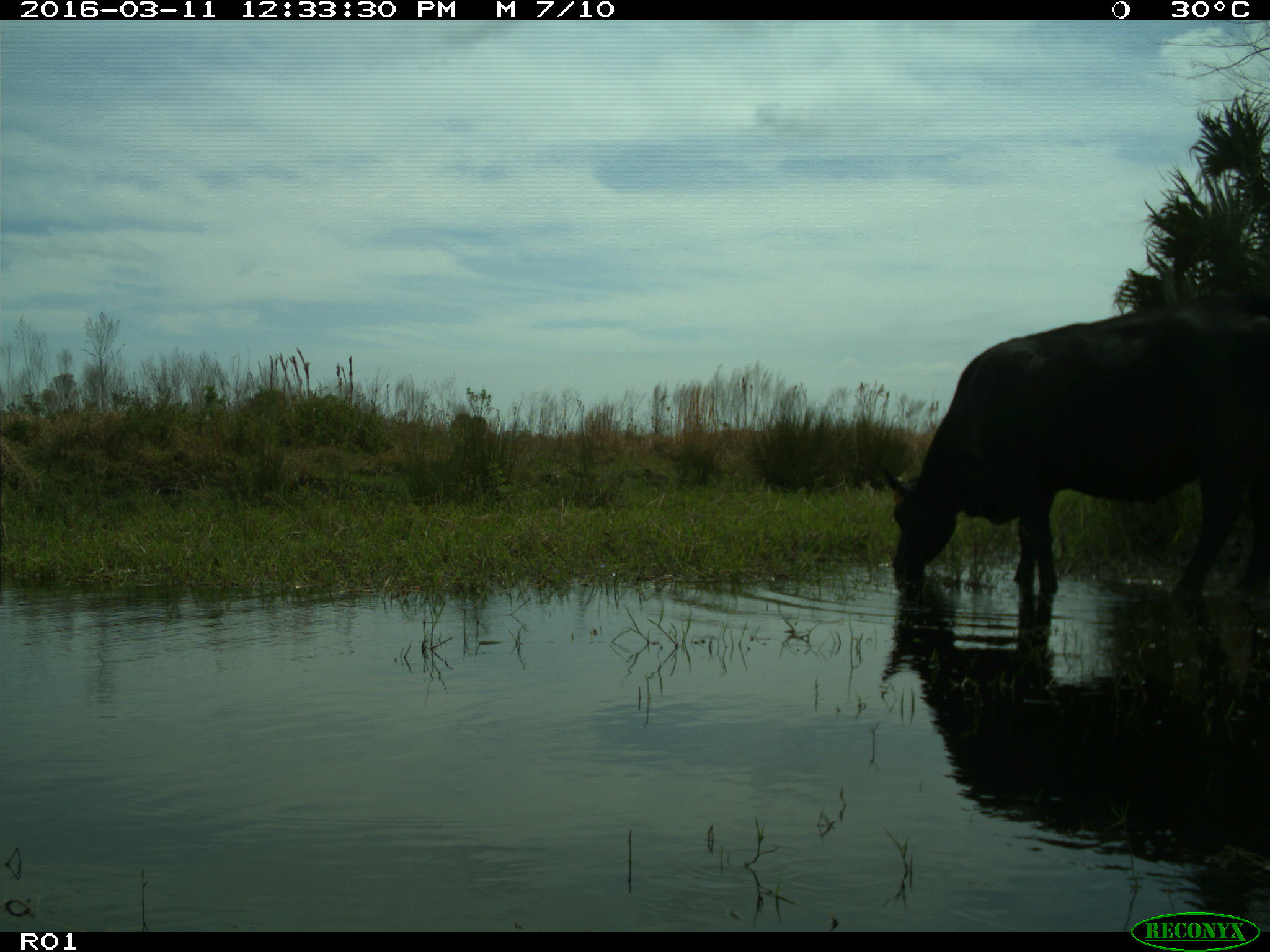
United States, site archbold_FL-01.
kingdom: Animalia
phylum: Chordata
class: Mammalia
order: Artiodactyla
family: Bovidae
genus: Bos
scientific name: Bos taurus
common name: domestic cow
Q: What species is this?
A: Bos taurus (domestic cow).